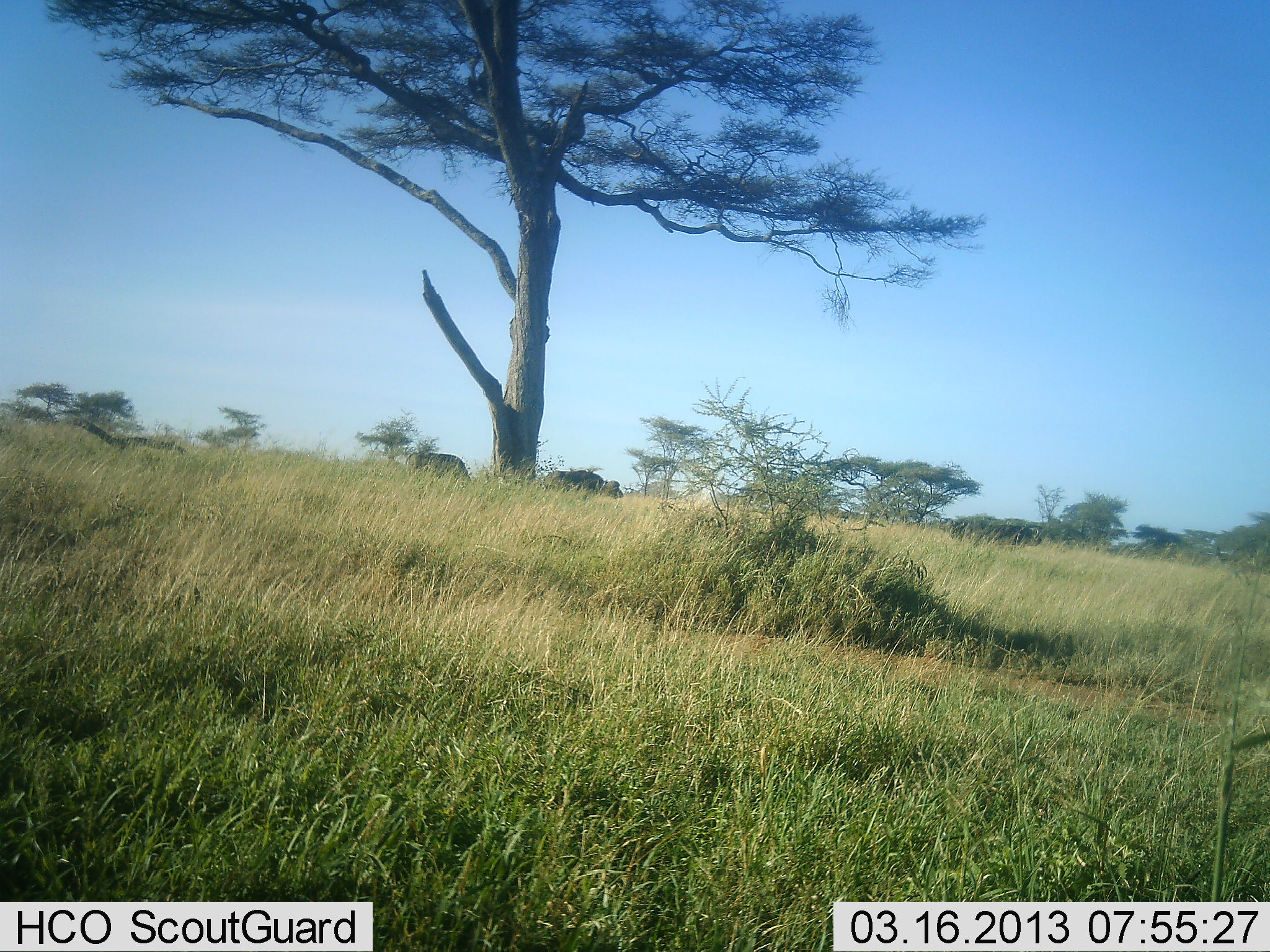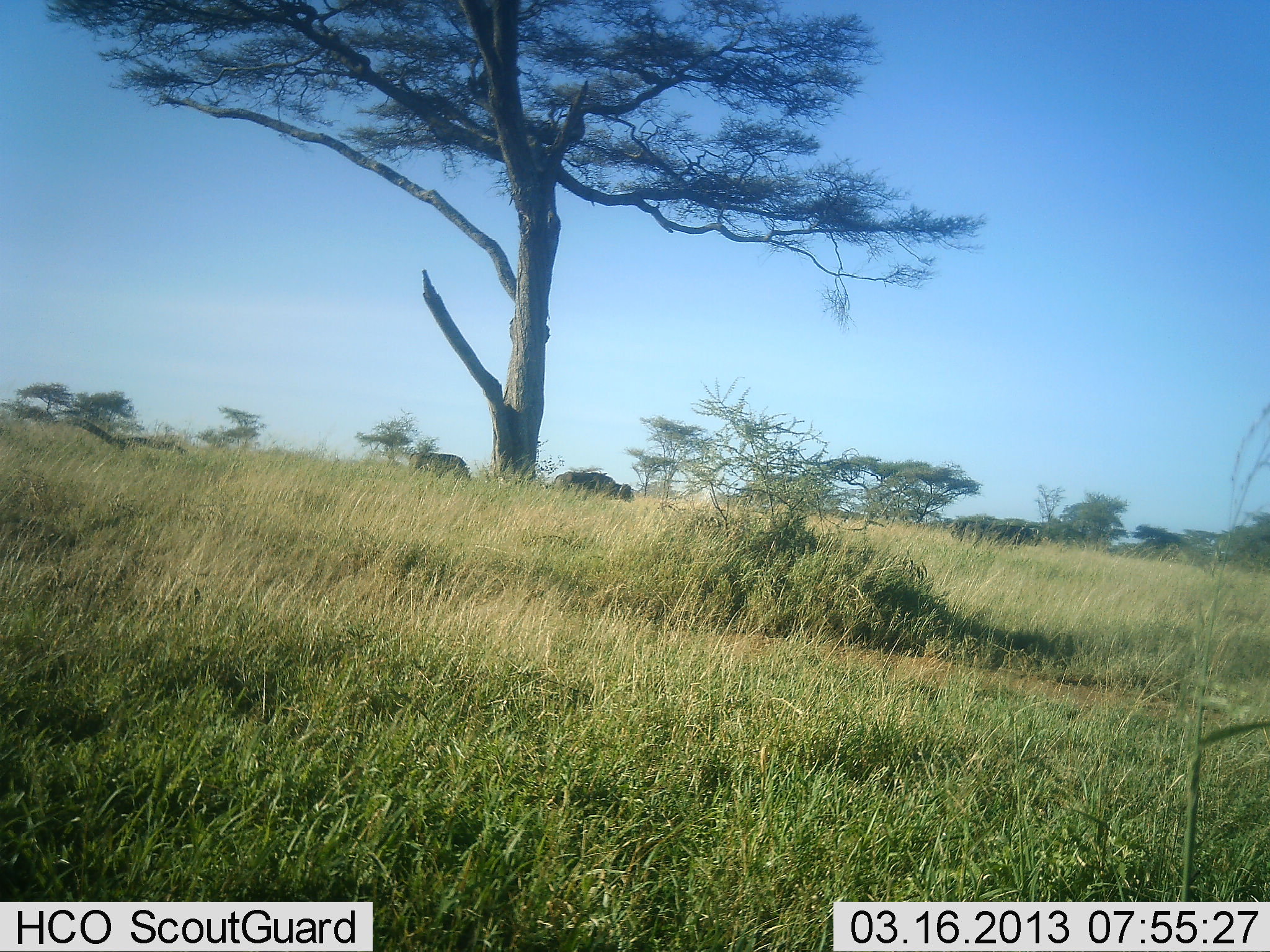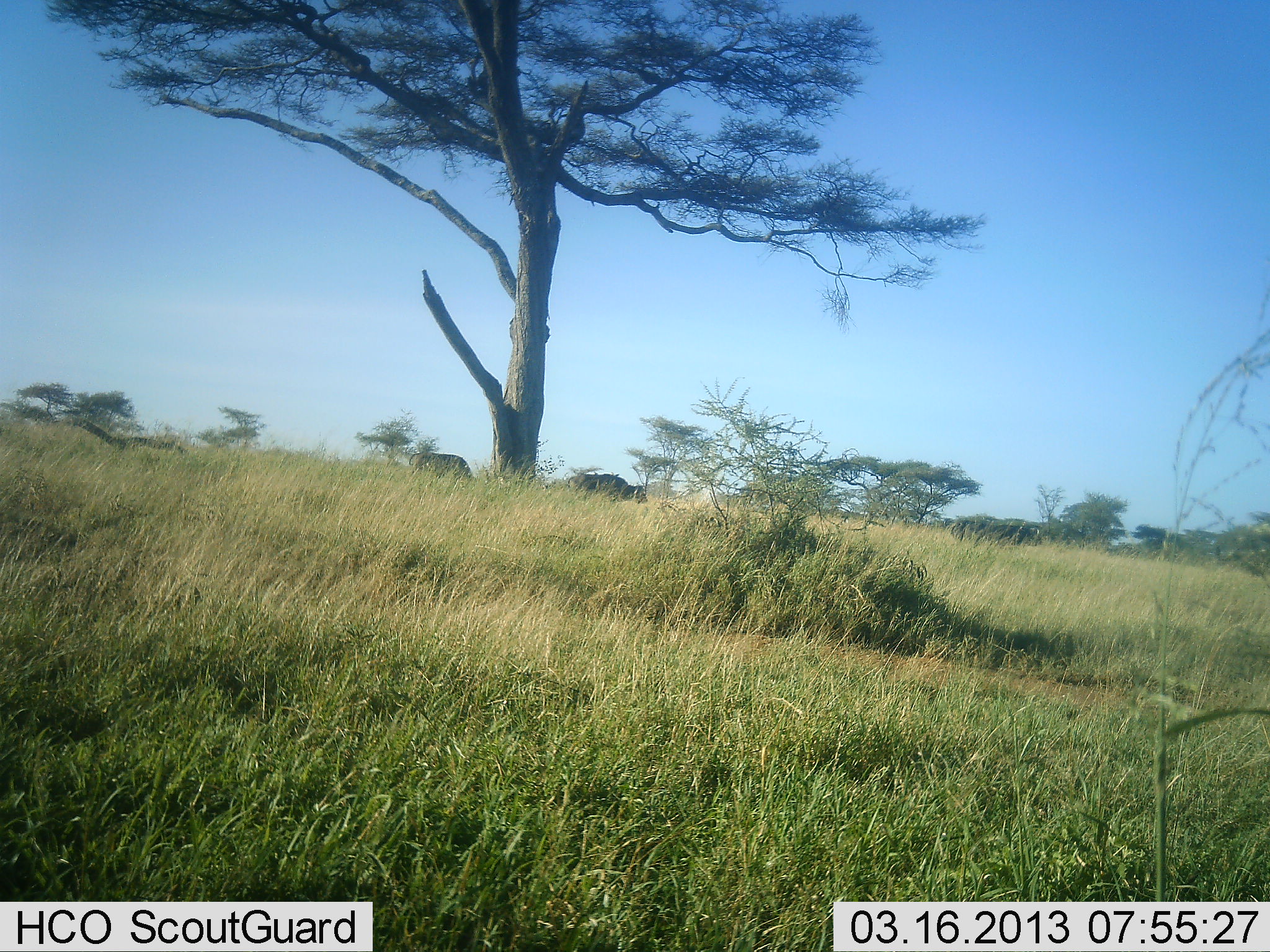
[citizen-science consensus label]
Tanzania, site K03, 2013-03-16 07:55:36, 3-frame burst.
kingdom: Animalia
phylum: Chordata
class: Mammalia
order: Artiodactyla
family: Bovidae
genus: Syncerus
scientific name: Syncerus caffer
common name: cape buffalo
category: buffalo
Buffalo (cape buffalo) (Syncerus caffer), count 2. Behavior (volunteer vote fractions): standing 41%, resting 0%, moving 73%, interacting 0%. Young present (vote fraction): 0%. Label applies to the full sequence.